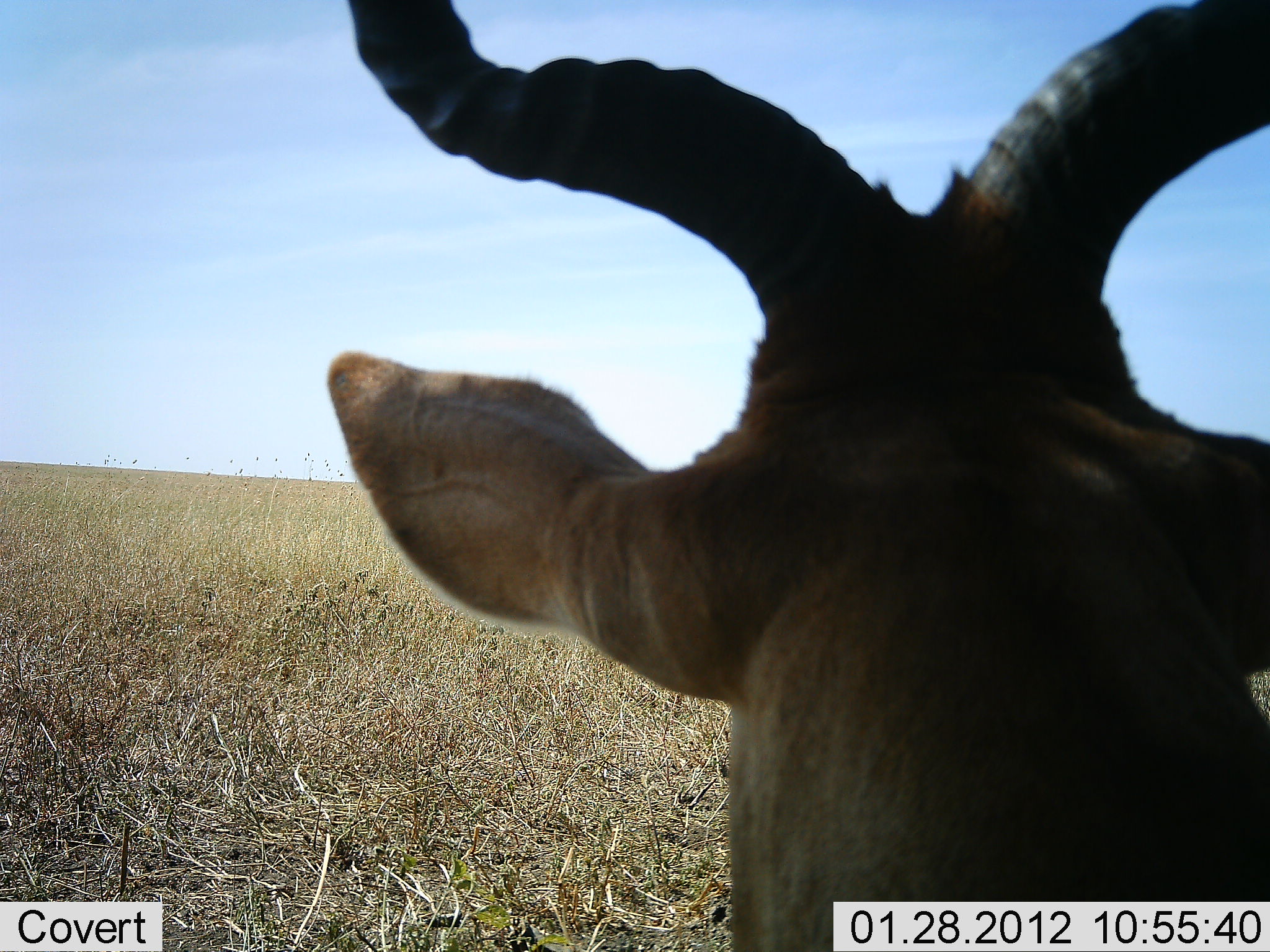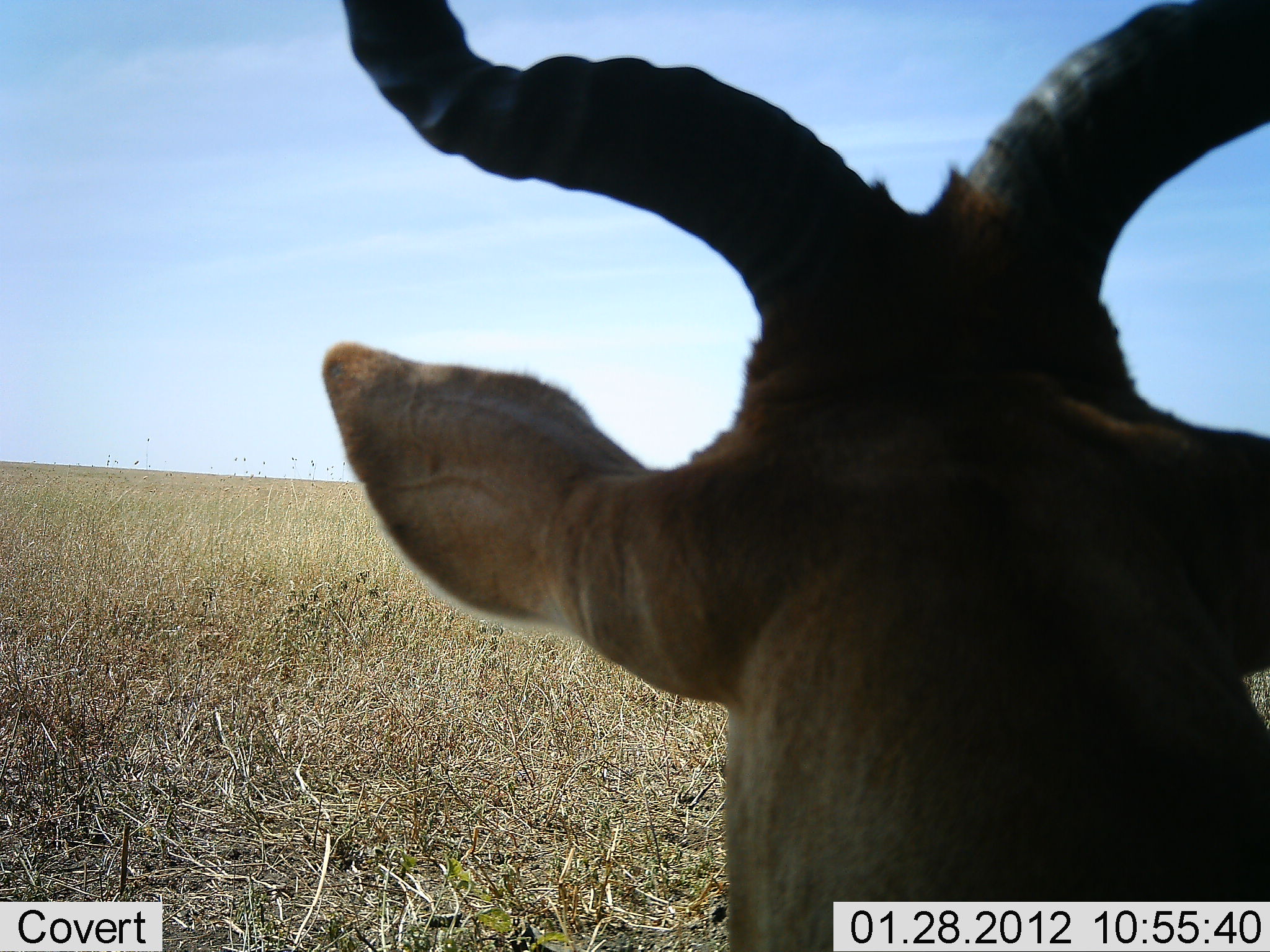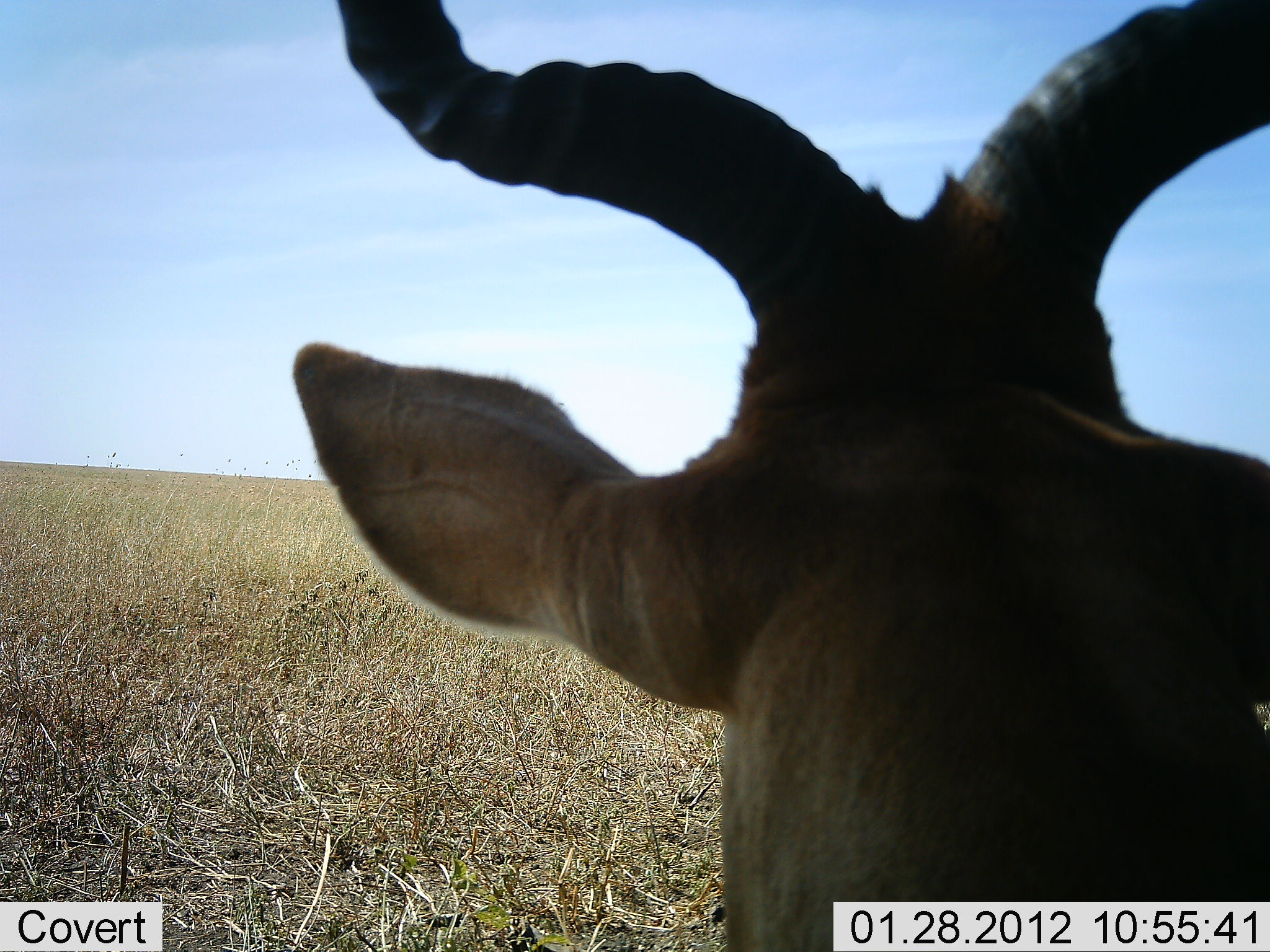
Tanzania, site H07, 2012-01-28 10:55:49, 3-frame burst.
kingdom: Animalia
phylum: Chordata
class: Mammalia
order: Artiodactyla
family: Bovidae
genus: Alcelaphus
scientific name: Alcelaphus buselaphus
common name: hartebeest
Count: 1.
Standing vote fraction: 47%.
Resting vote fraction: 53%.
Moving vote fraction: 0%.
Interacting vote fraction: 0%.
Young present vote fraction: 0%.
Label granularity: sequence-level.